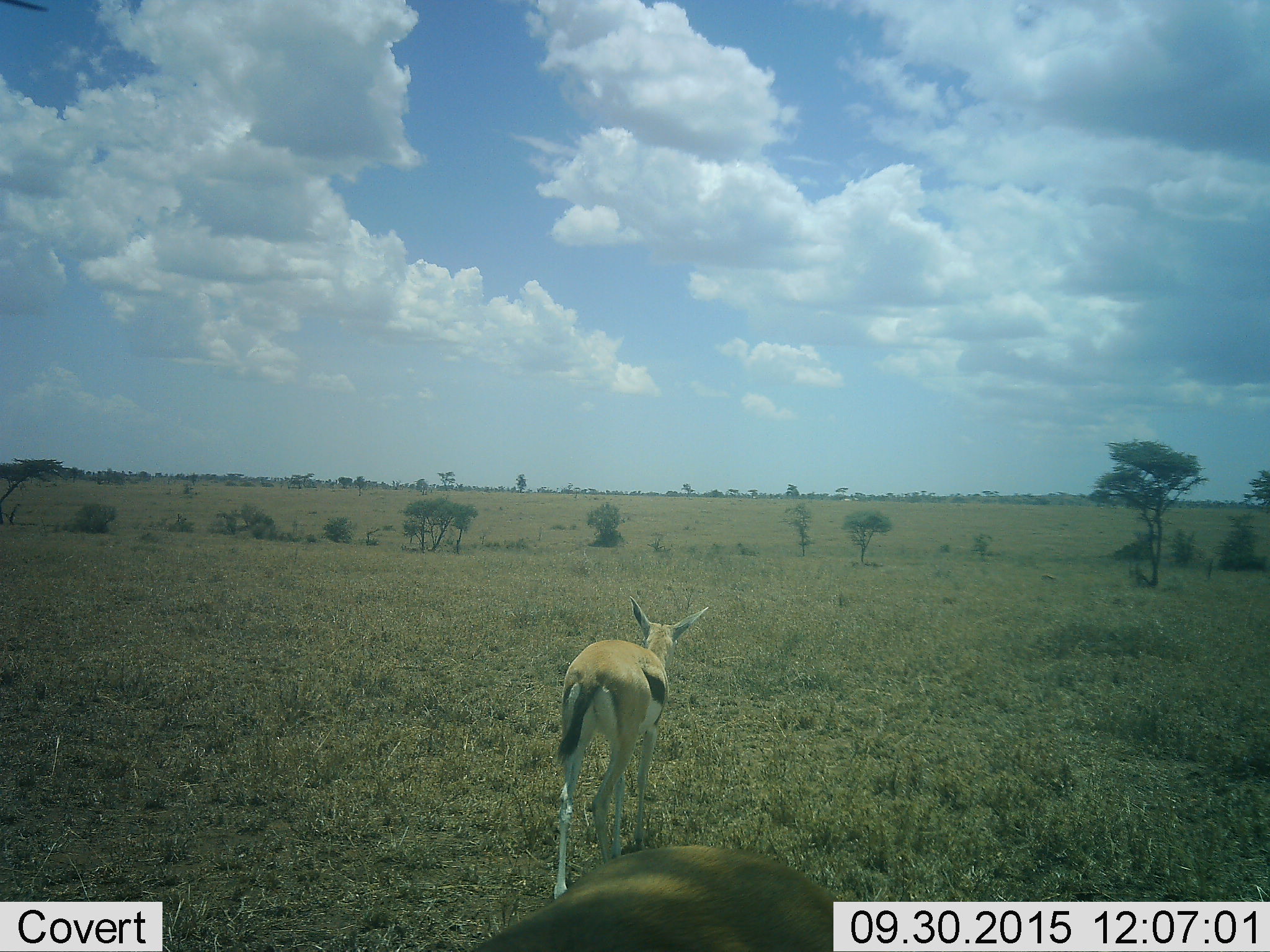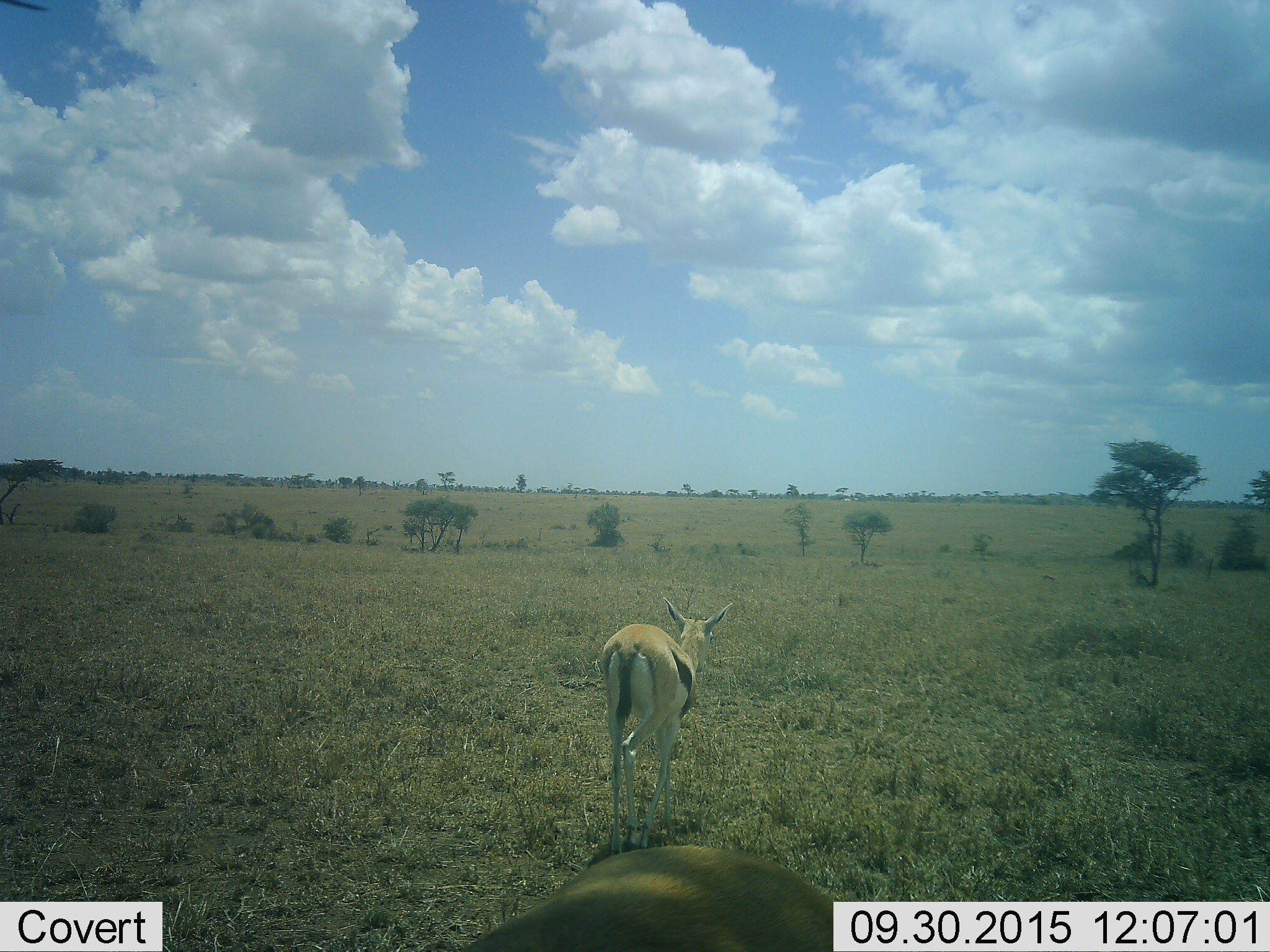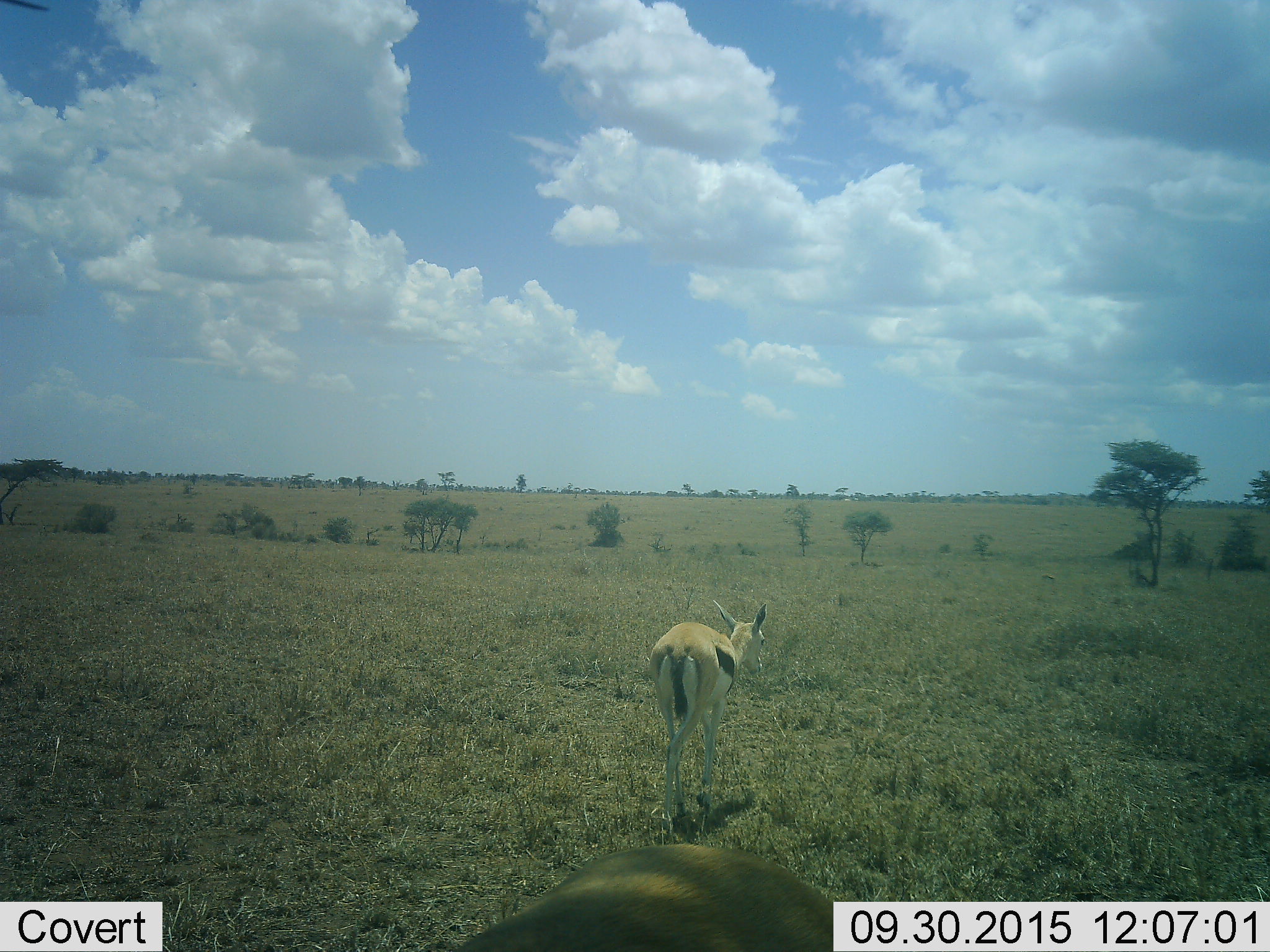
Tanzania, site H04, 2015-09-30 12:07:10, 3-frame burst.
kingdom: Animalia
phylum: Chordata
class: Mammalia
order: Artiodactyla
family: Bovidae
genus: Eudorcas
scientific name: Eudorcas thomsonii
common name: thomson's gazelle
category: gazellethomsons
Gazellethomsons (thomson's gazelle) (Eudorcas thomsonii), count 2. Behavior (volunteer vote fractions): standing 56%, resting 0%, moving 89%, interacting 0%. Young present (vote fraction): 0%. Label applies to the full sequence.